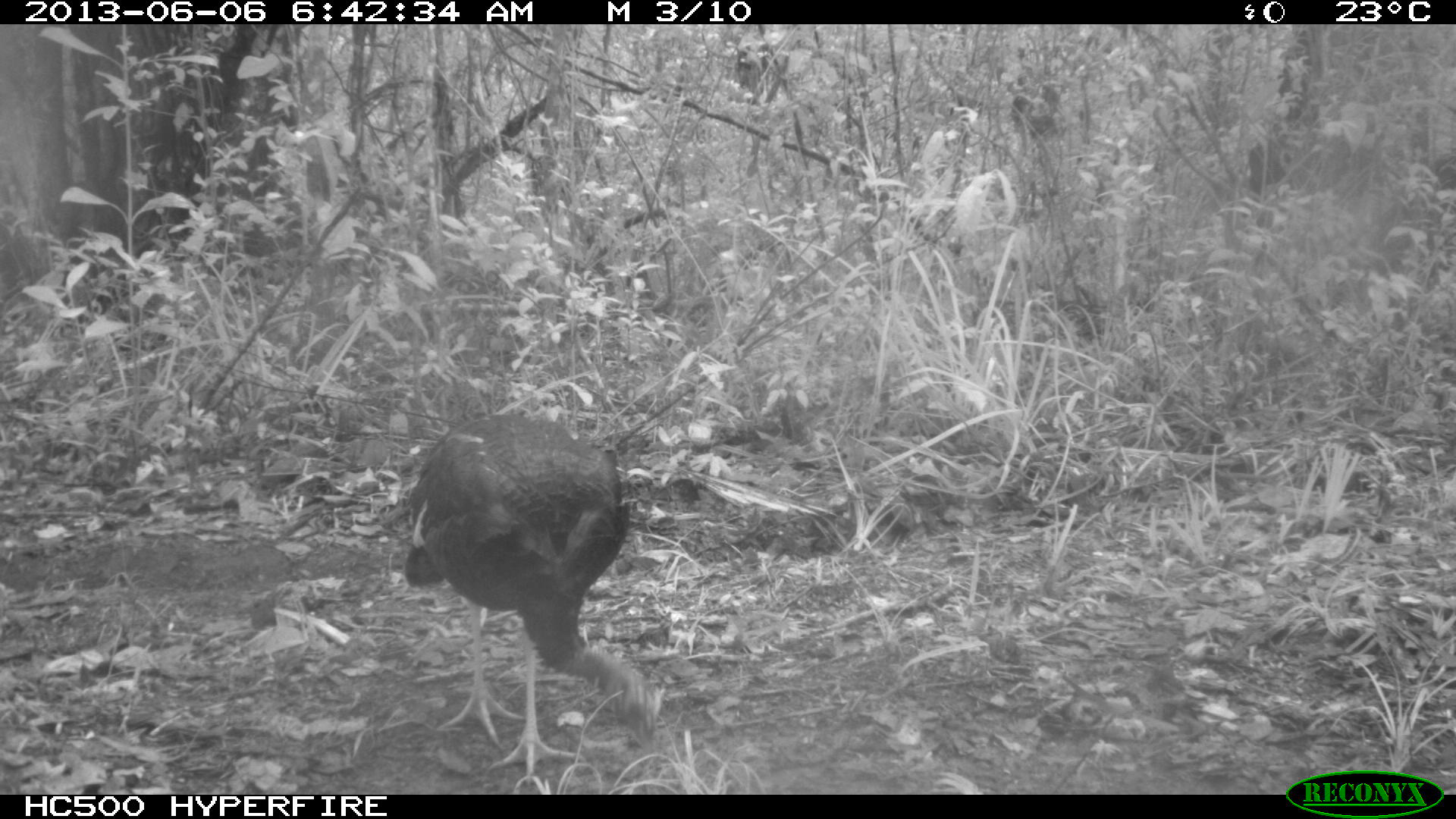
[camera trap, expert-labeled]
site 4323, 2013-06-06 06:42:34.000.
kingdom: Animalia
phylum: Chordata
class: Aves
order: Galliformes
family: Phasianidae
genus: Meleagris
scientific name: Meleagris ocellata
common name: ocellated turkey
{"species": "Meleagris ocellata (ocellated turkey)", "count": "1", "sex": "male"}